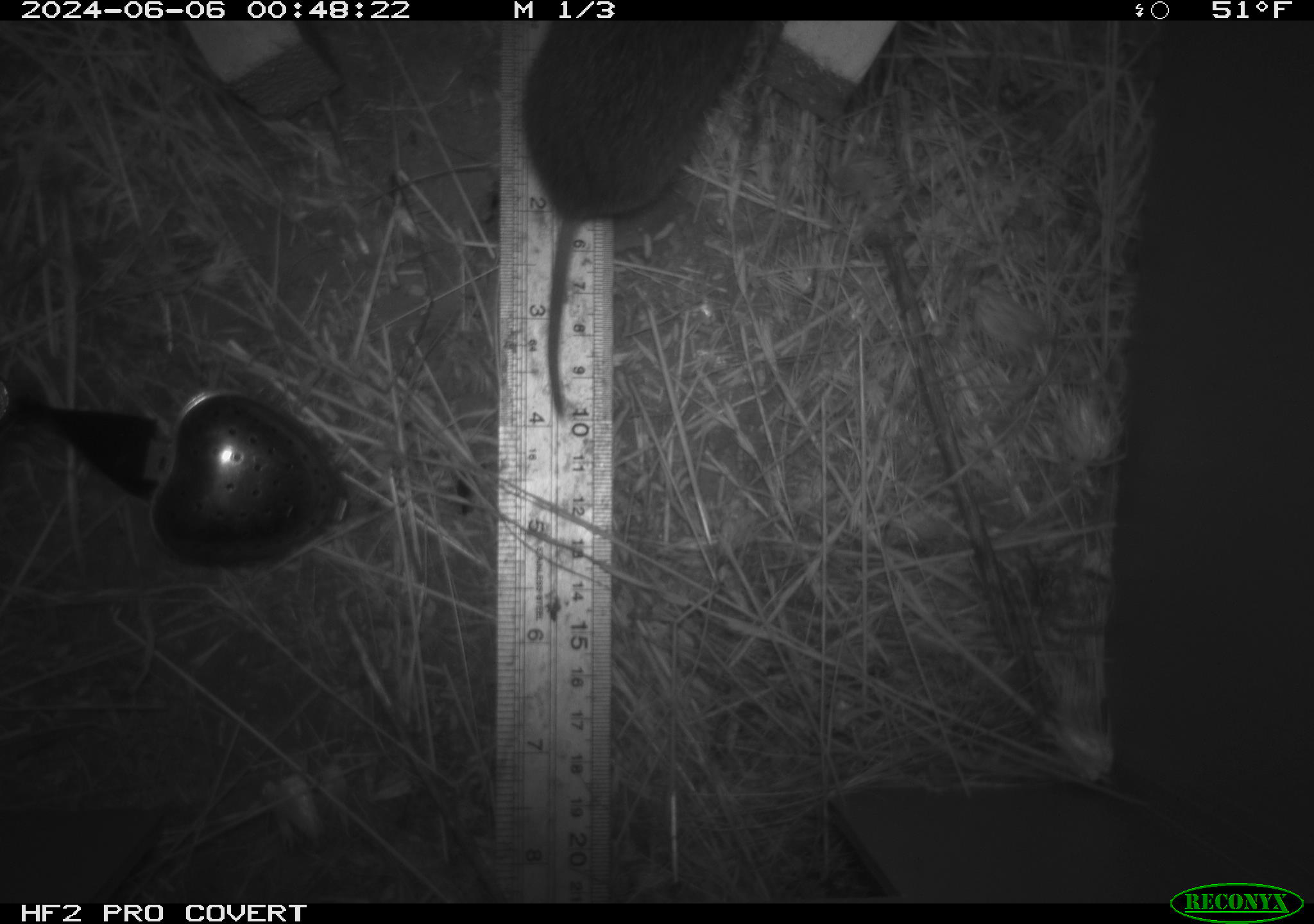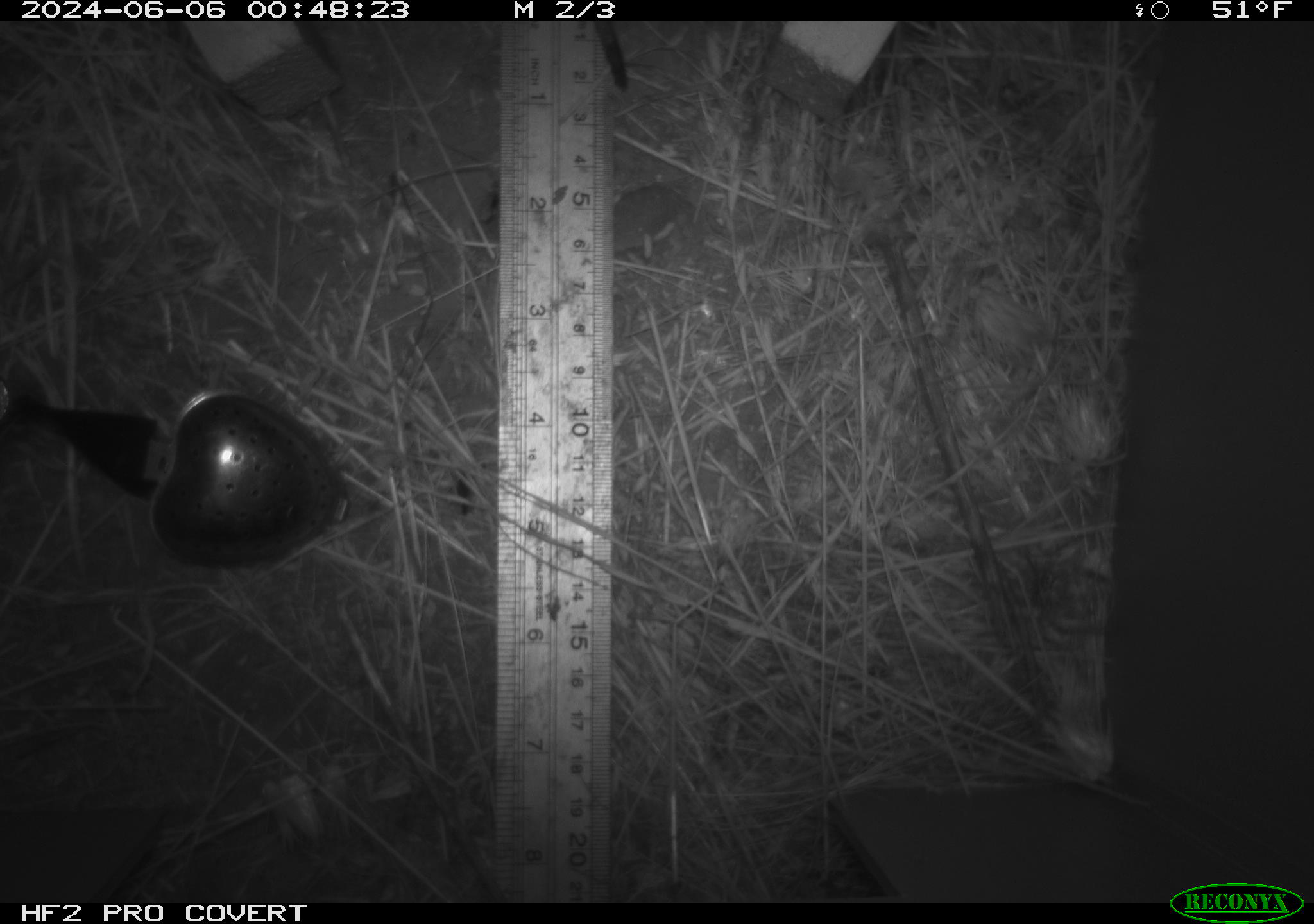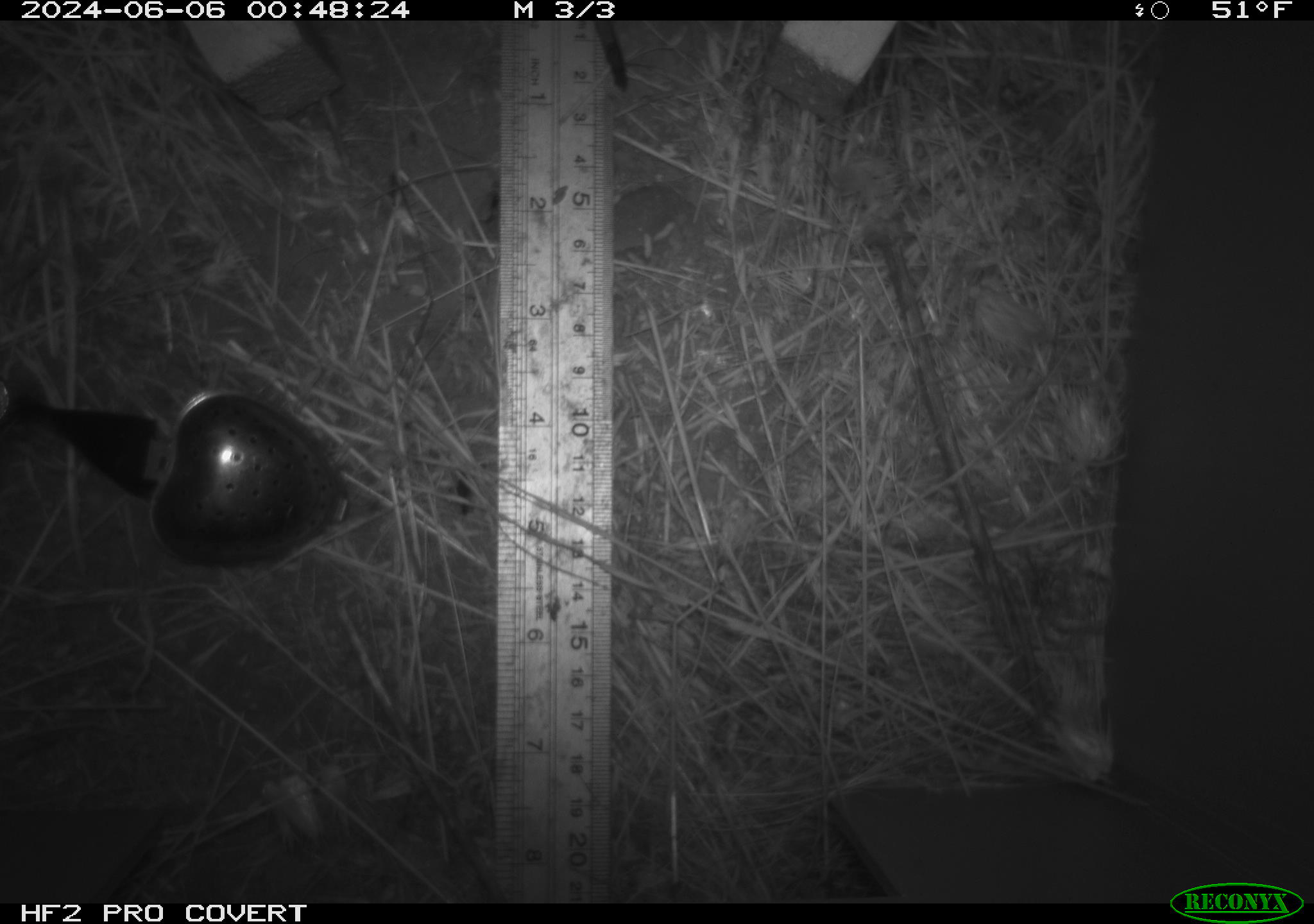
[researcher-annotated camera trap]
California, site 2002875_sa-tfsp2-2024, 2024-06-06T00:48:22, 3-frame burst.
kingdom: Animalia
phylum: Chordata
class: Mammalia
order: Rodentia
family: Cricetidae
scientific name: Arvicolinae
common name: voles, lemmings, and muskrats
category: arvicolinae subfamily